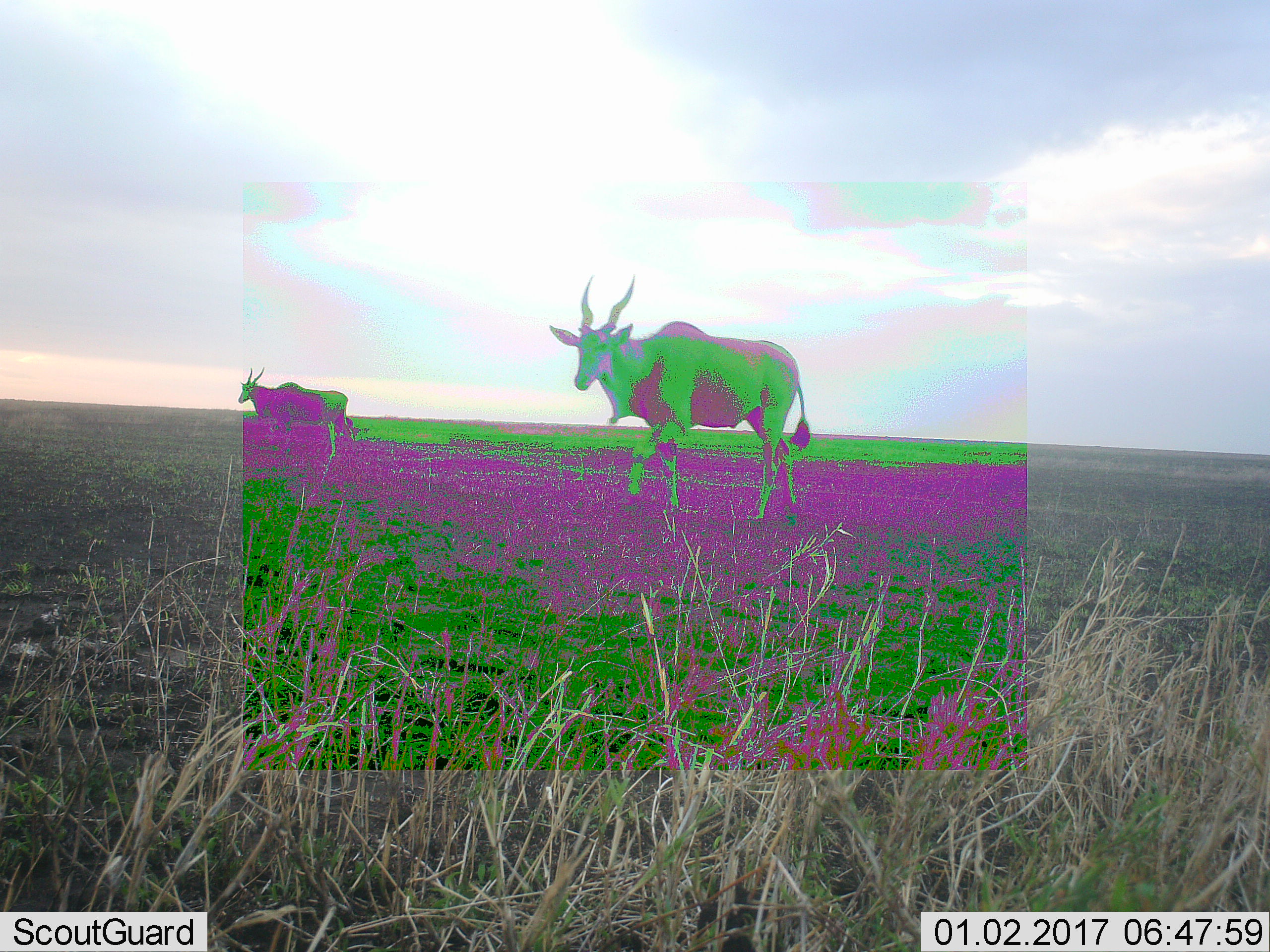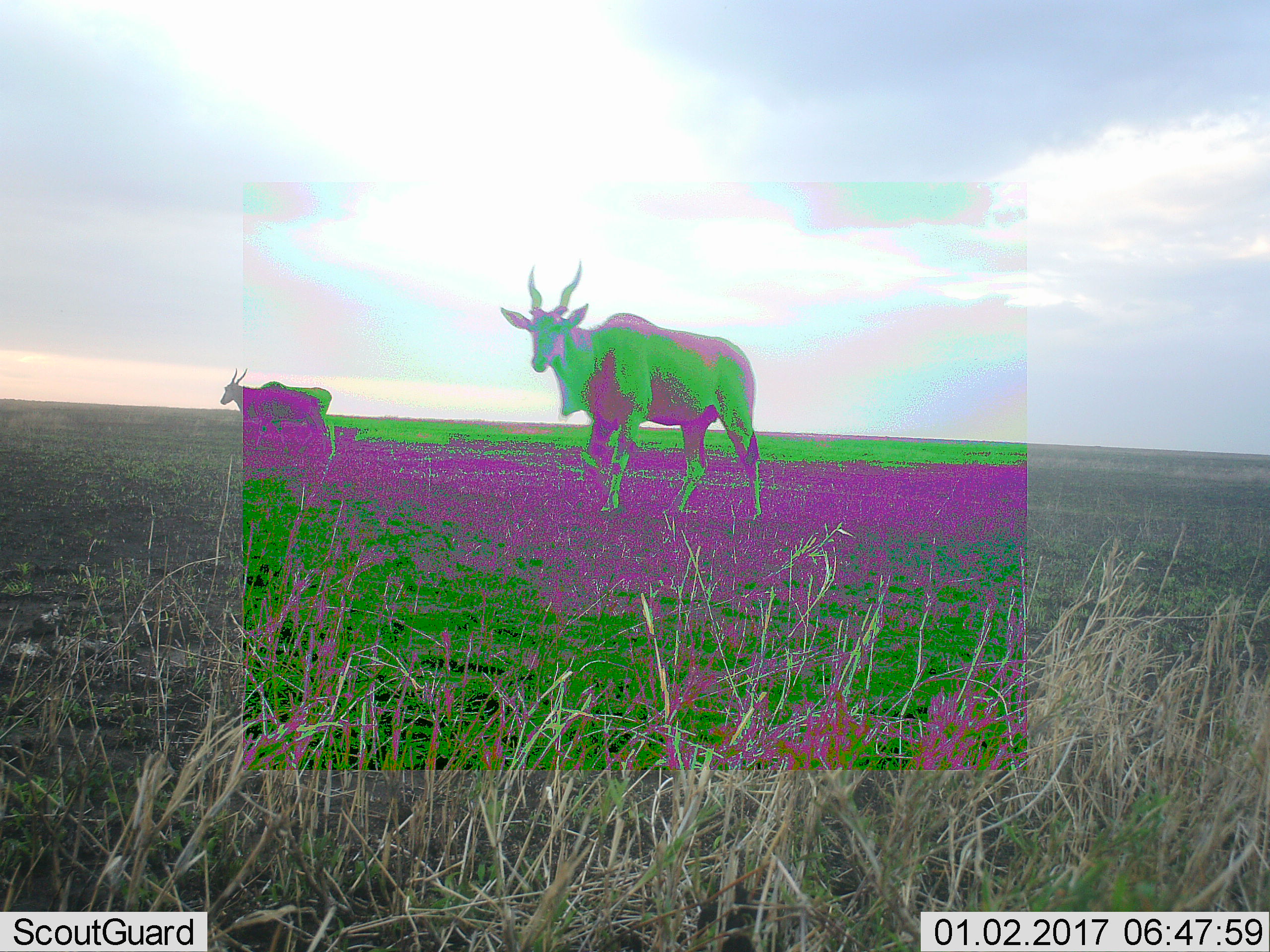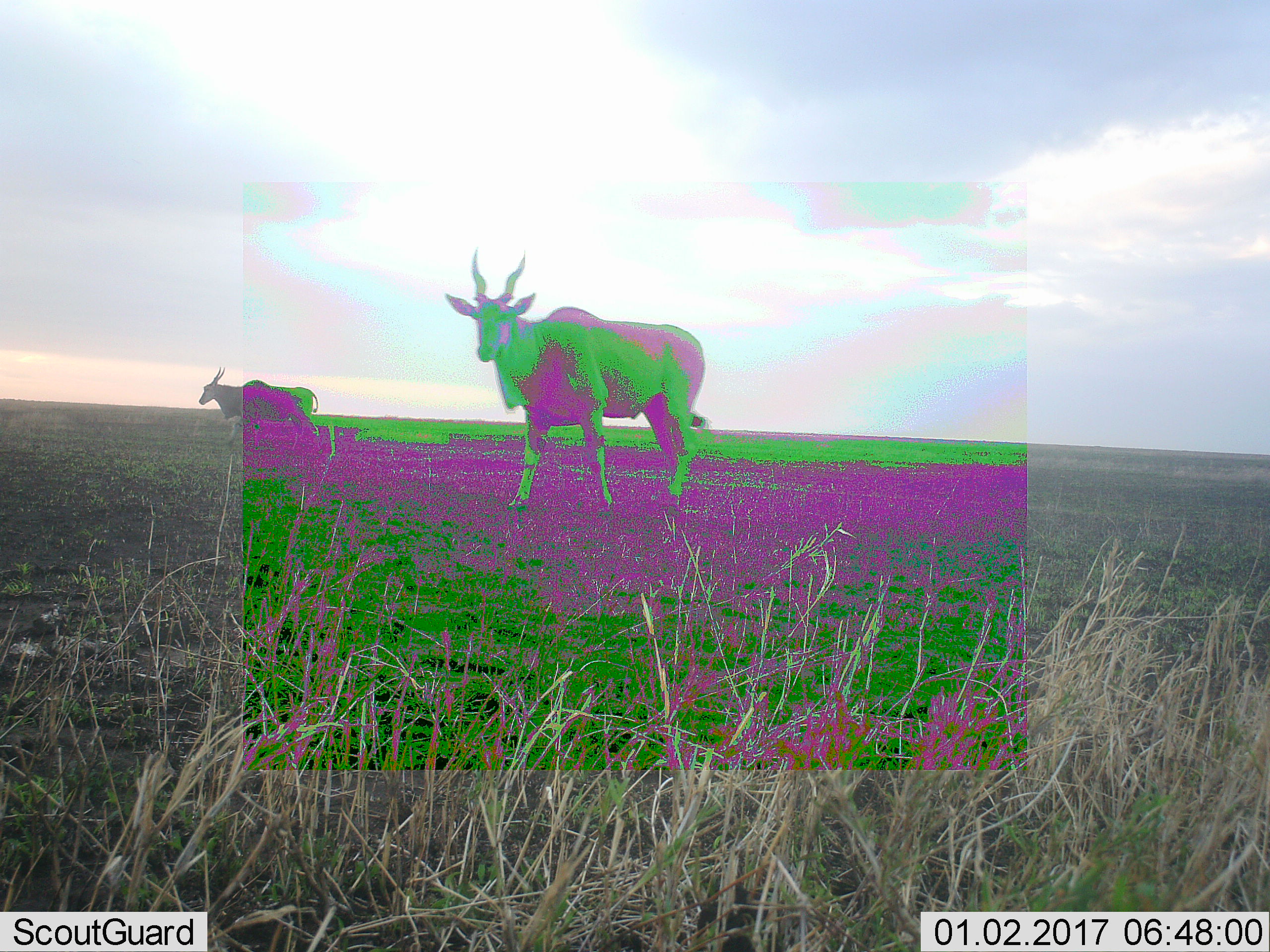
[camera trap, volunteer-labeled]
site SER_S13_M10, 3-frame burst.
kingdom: Animalia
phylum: Chordata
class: Mammalia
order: Artiodactyla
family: Bovidae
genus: Tragelaphus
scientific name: Tragelaphus oryx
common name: eland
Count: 2.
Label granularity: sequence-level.